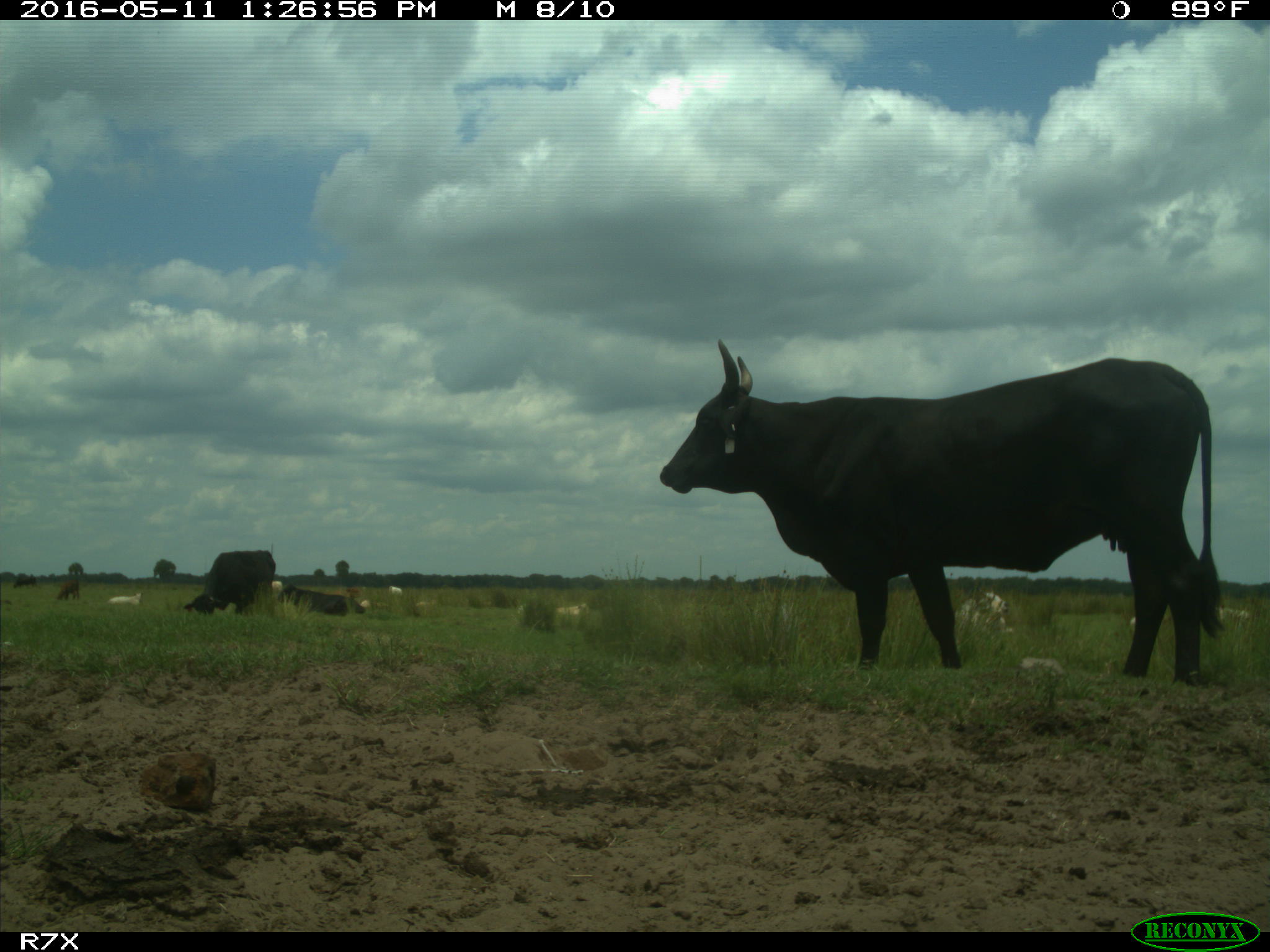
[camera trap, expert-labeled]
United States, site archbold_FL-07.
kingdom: Animalia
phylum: Chordata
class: Mammalia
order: Artiodactyla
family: Bovidae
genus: Bos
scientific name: Bos taurus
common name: domestic cow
Bos taurus (domestic cow).